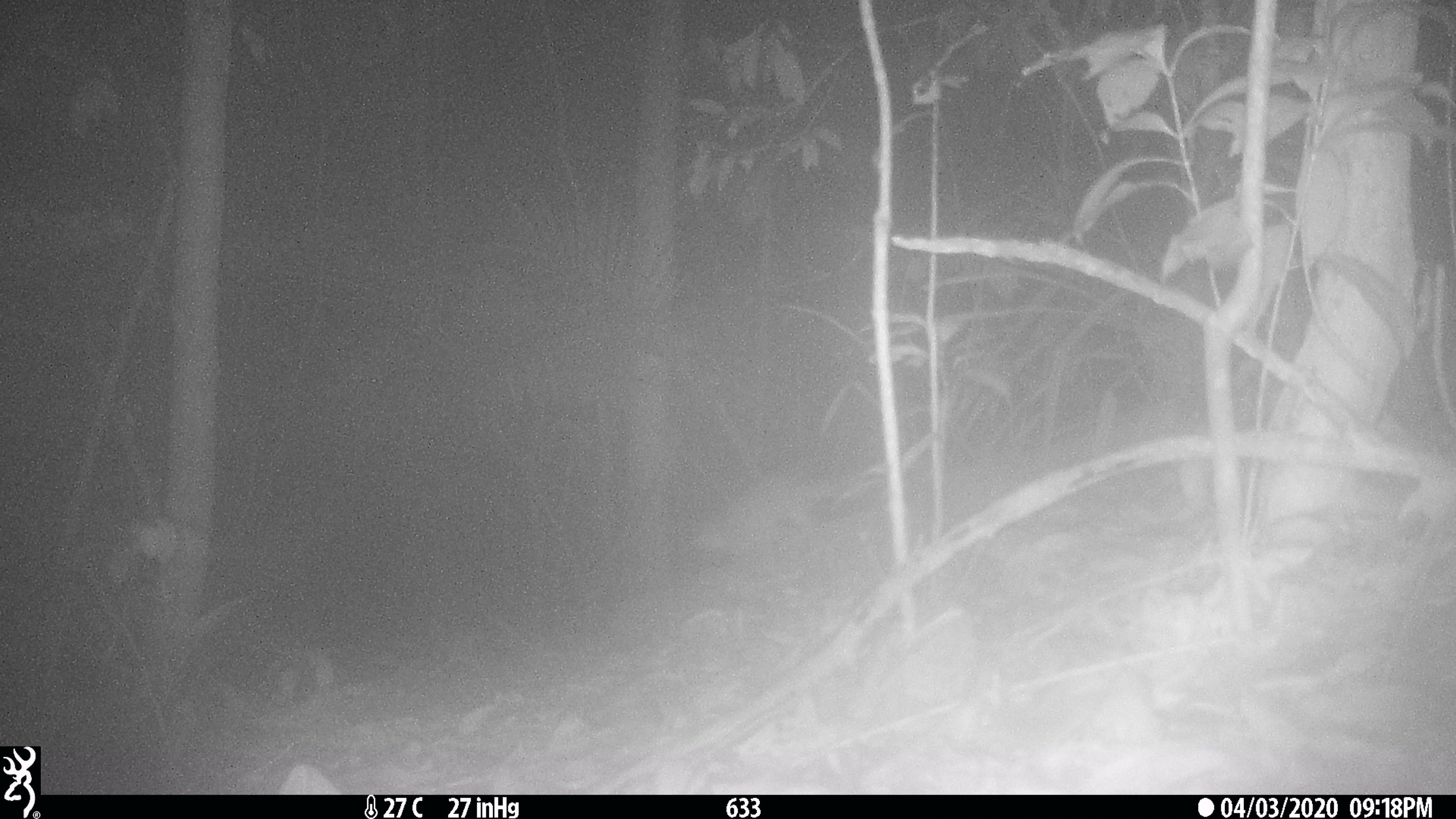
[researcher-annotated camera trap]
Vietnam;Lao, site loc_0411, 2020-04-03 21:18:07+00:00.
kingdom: Animalia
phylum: Chordata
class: Mammalia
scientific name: Mammalia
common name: mammal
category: unidentified small mammal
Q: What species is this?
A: Unidentified small mammal (mammal) (Mammalia).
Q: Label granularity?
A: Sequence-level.